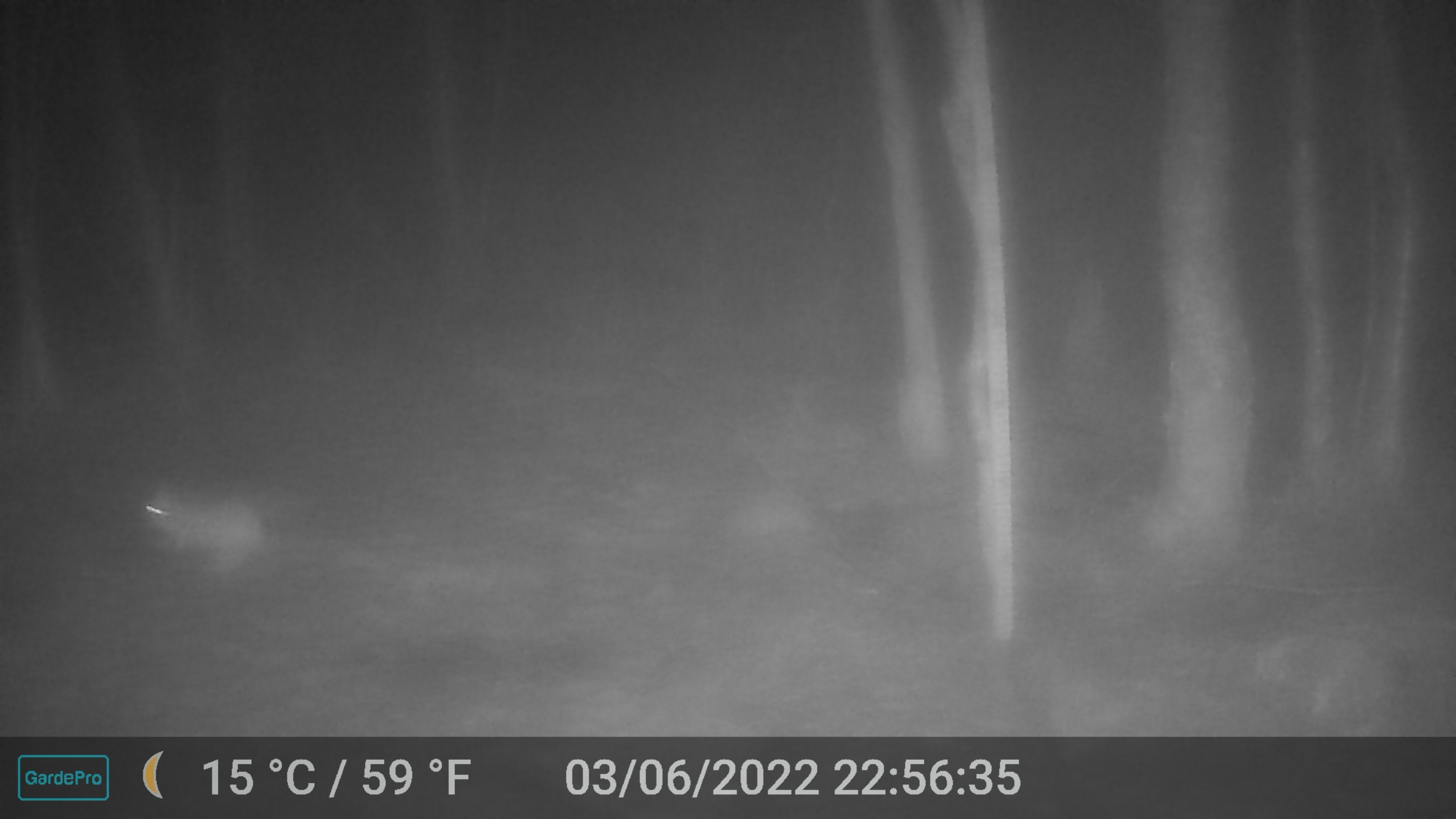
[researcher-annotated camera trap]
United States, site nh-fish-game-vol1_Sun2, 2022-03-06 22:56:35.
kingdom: Animalia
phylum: Chordata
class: Mammalia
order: Lagomorpha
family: Leporidae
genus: Lepus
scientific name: Lepus americanus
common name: snowshoe hare